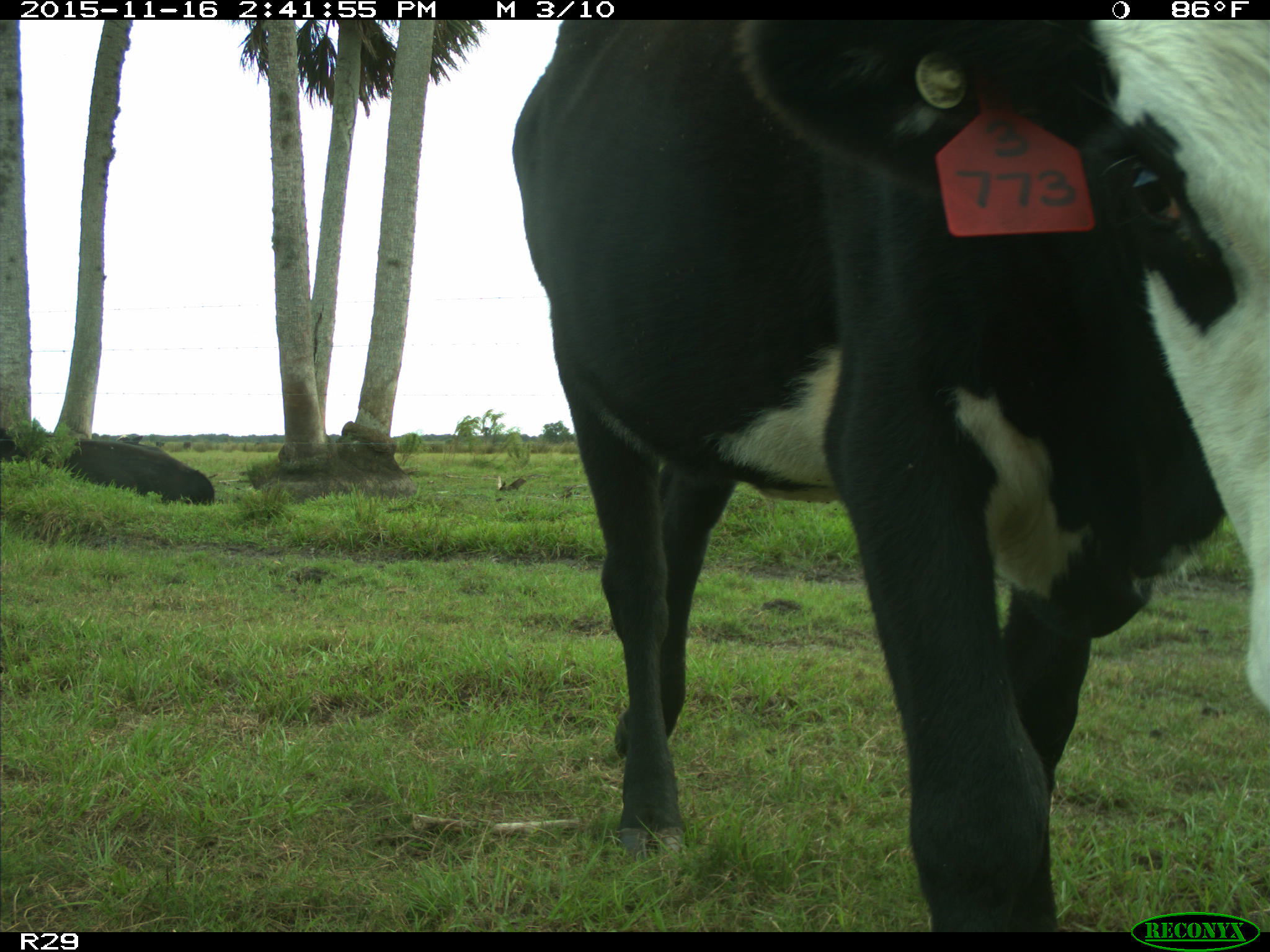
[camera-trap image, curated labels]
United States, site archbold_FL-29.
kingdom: Animalia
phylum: Chordata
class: Mammalia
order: Artiodactyla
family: Bovidae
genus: Bos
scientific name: Bos taurus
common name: domestic cow